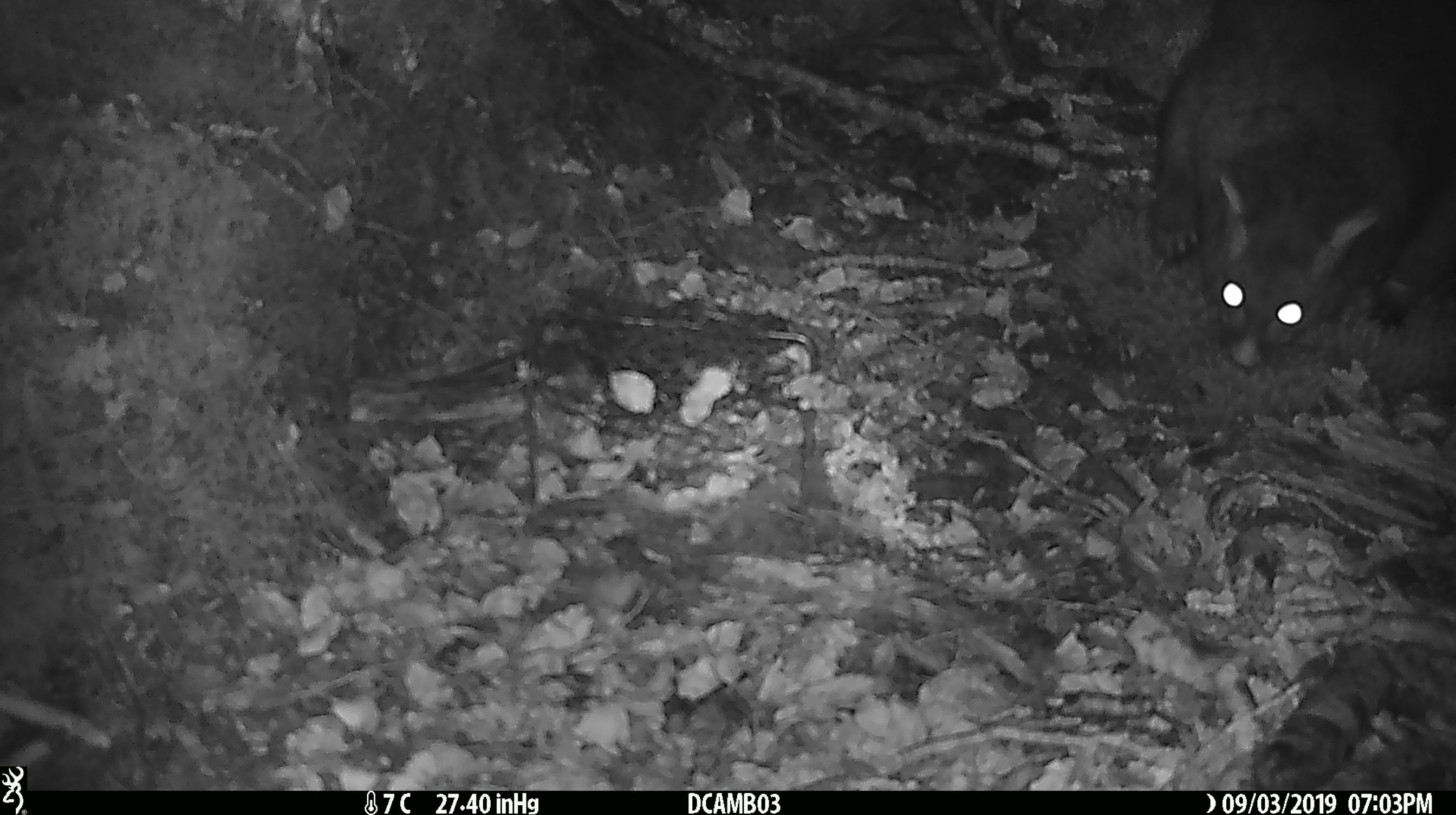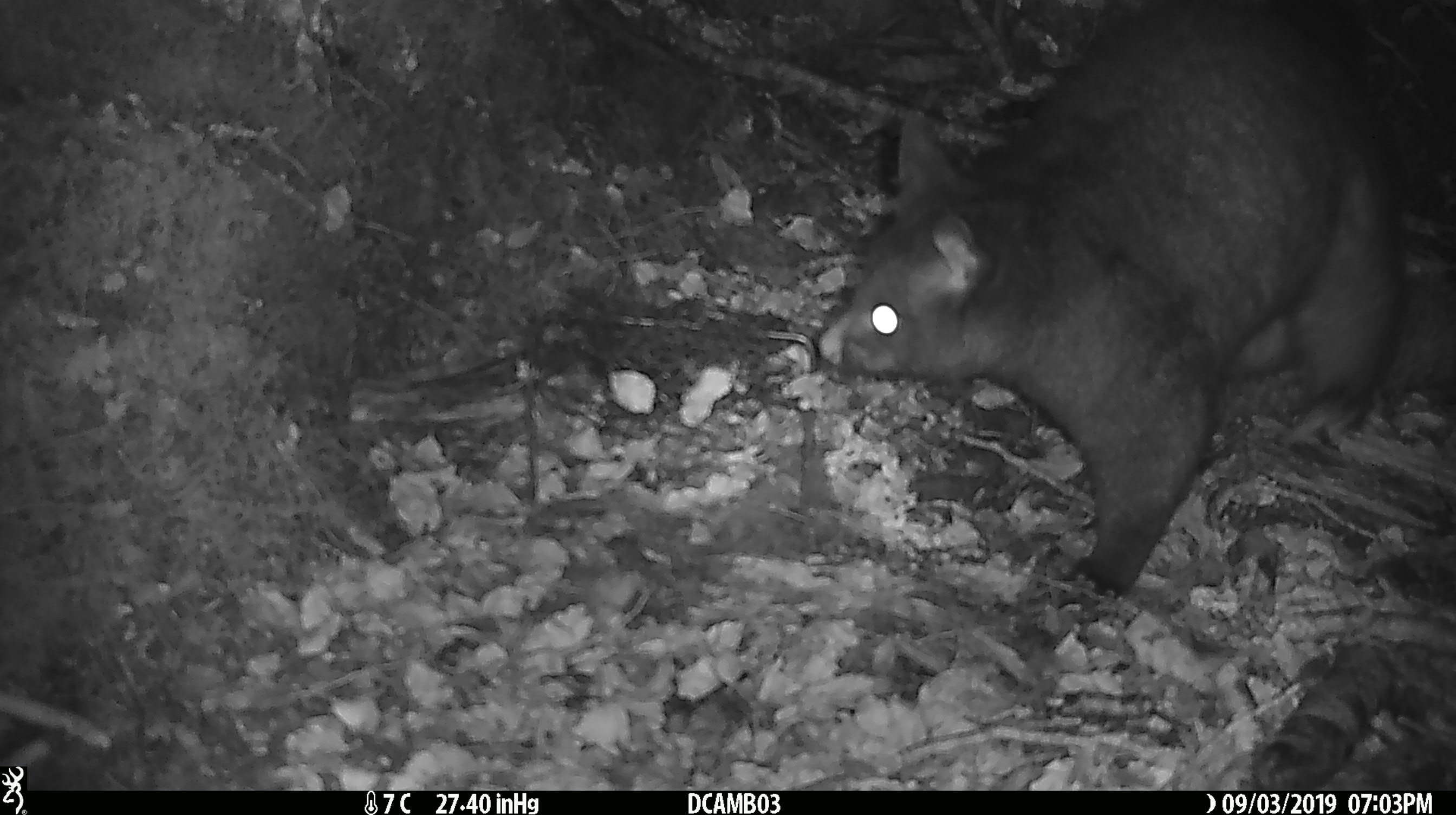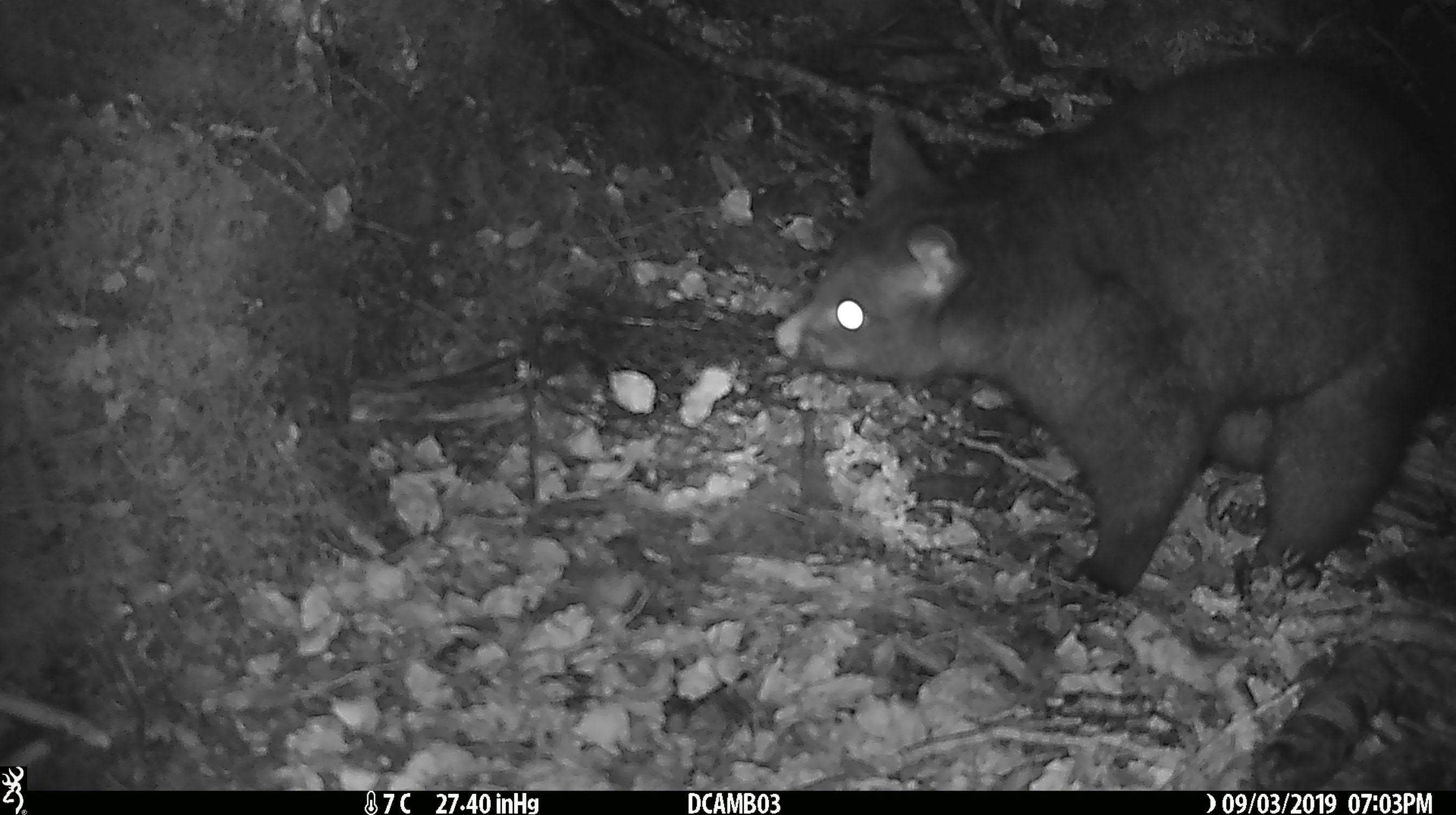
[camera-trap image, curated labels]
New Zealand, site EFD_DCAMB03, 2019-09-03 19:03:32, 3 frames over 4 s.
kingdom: Animalia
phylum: Chordata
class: Mammalia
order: Diprotodontia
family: Phalangeridae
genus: Trichosurus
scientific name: Trichosurus vulpecula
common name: common brushtail possum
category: possum